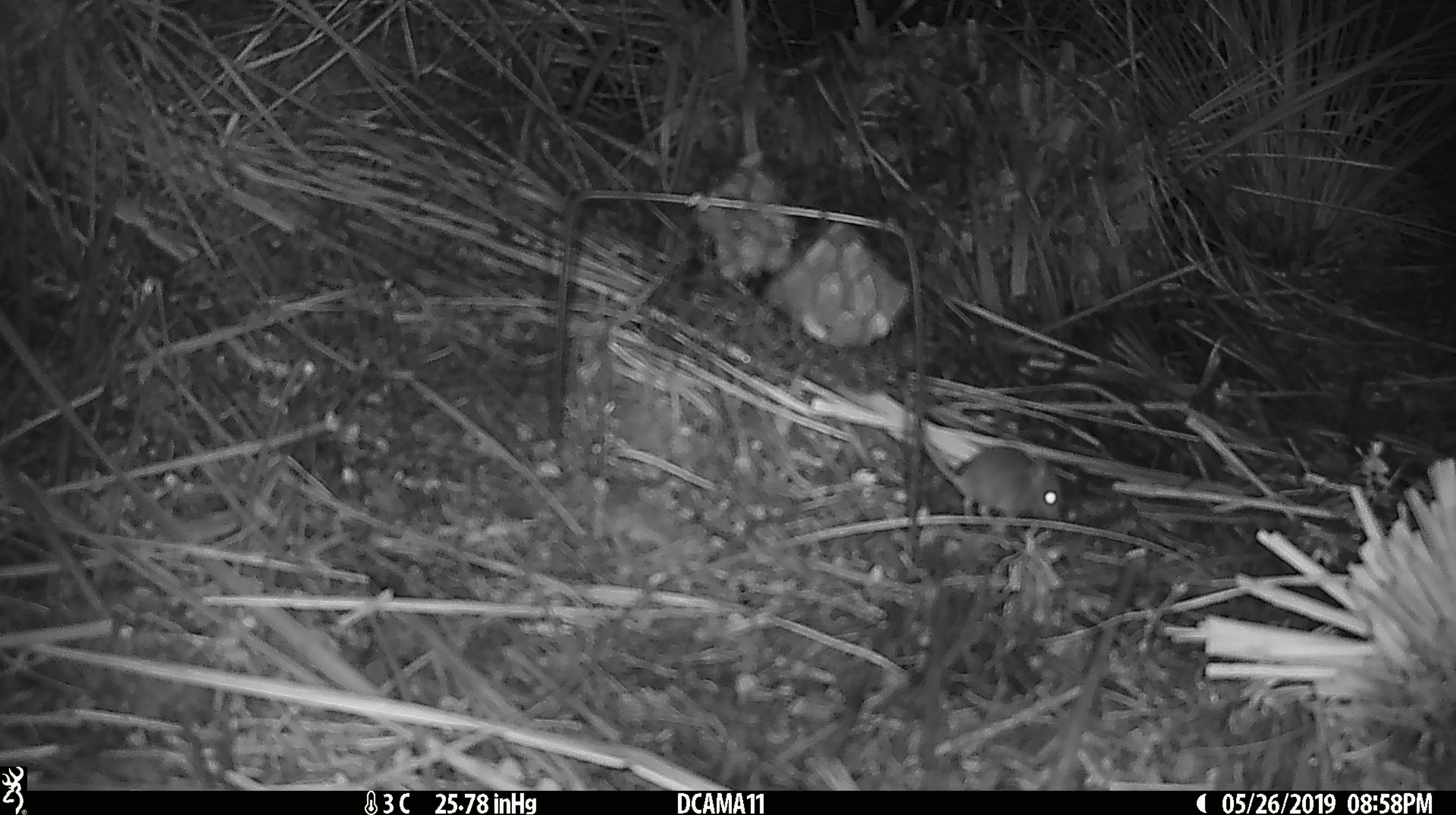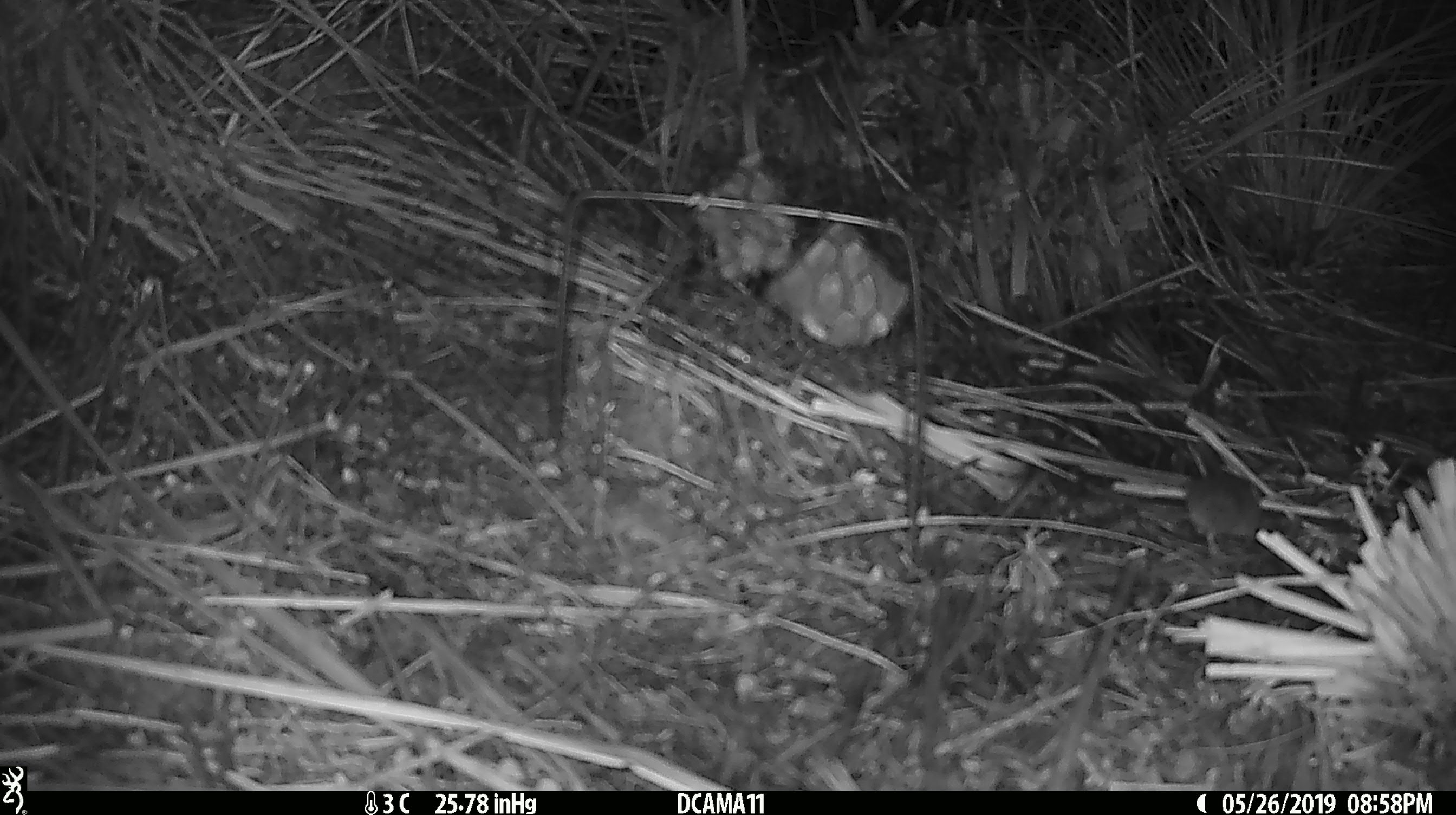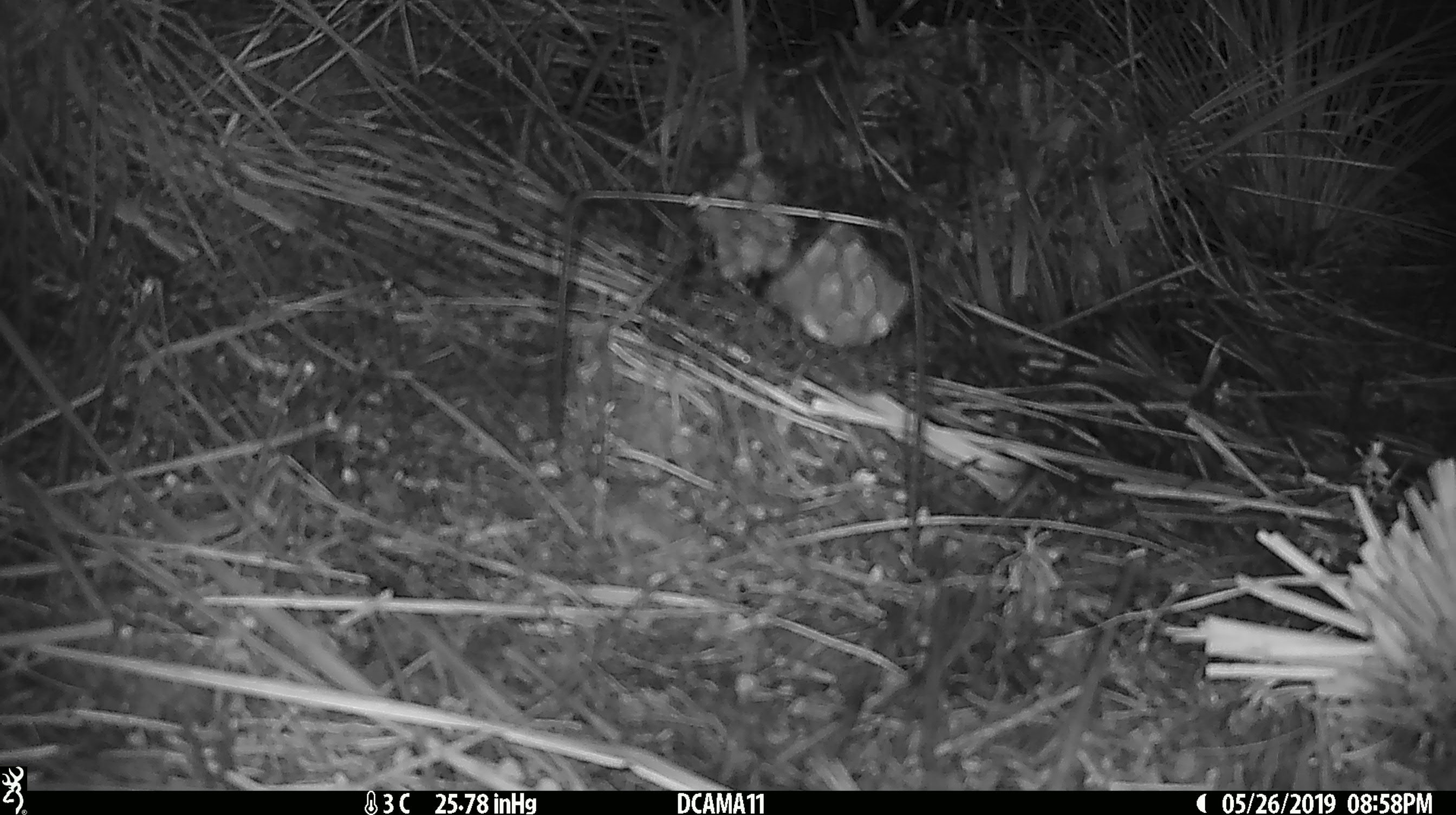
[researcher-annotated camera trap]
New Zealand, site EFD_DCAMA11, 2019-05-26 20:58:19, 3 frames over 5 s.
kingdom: Animalia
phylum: Chordata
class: Mammalia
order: Rodentia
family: Muridae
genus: Mus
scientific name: Mus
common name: mouse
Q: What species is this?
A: Mouse (Mus).